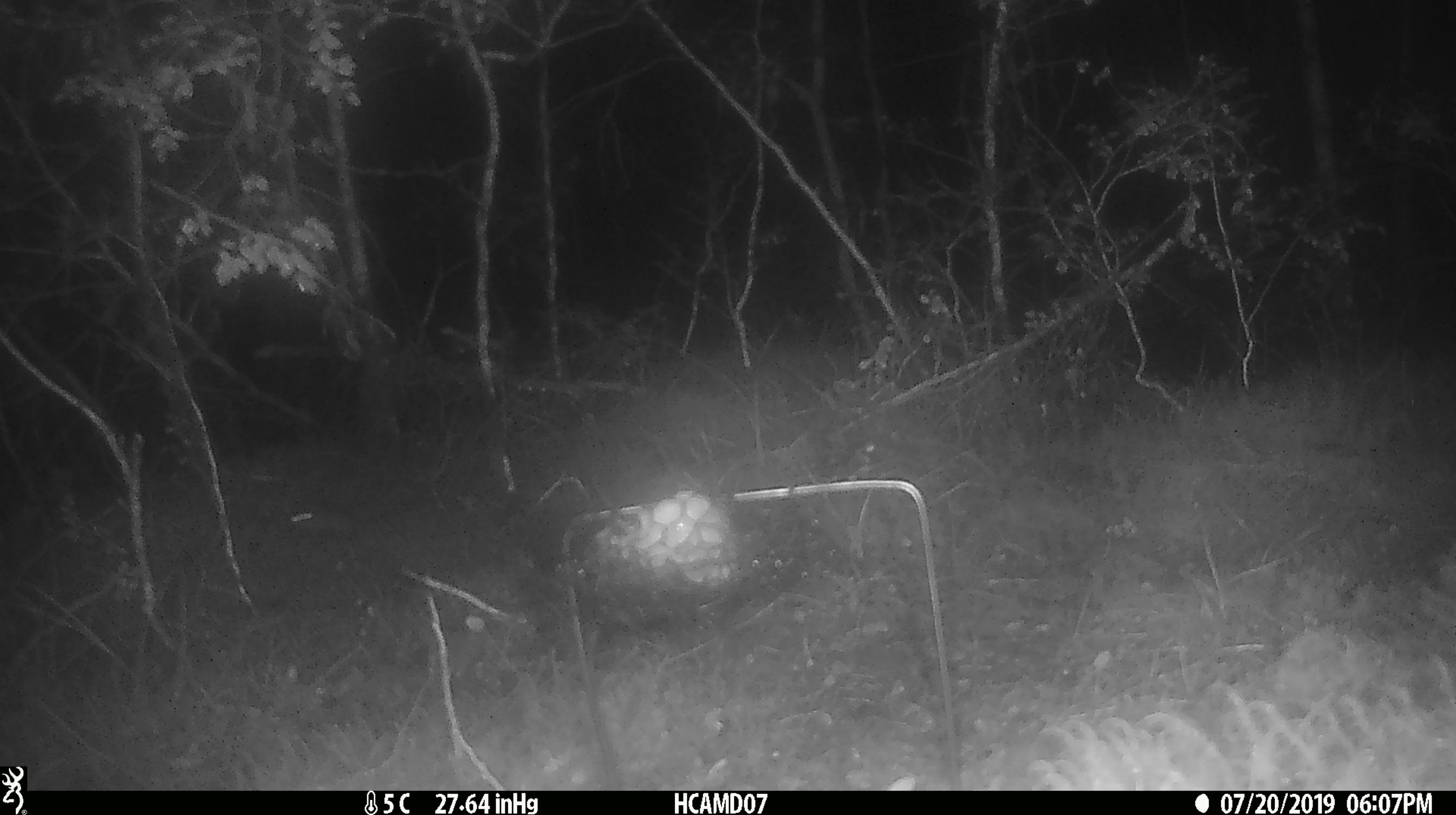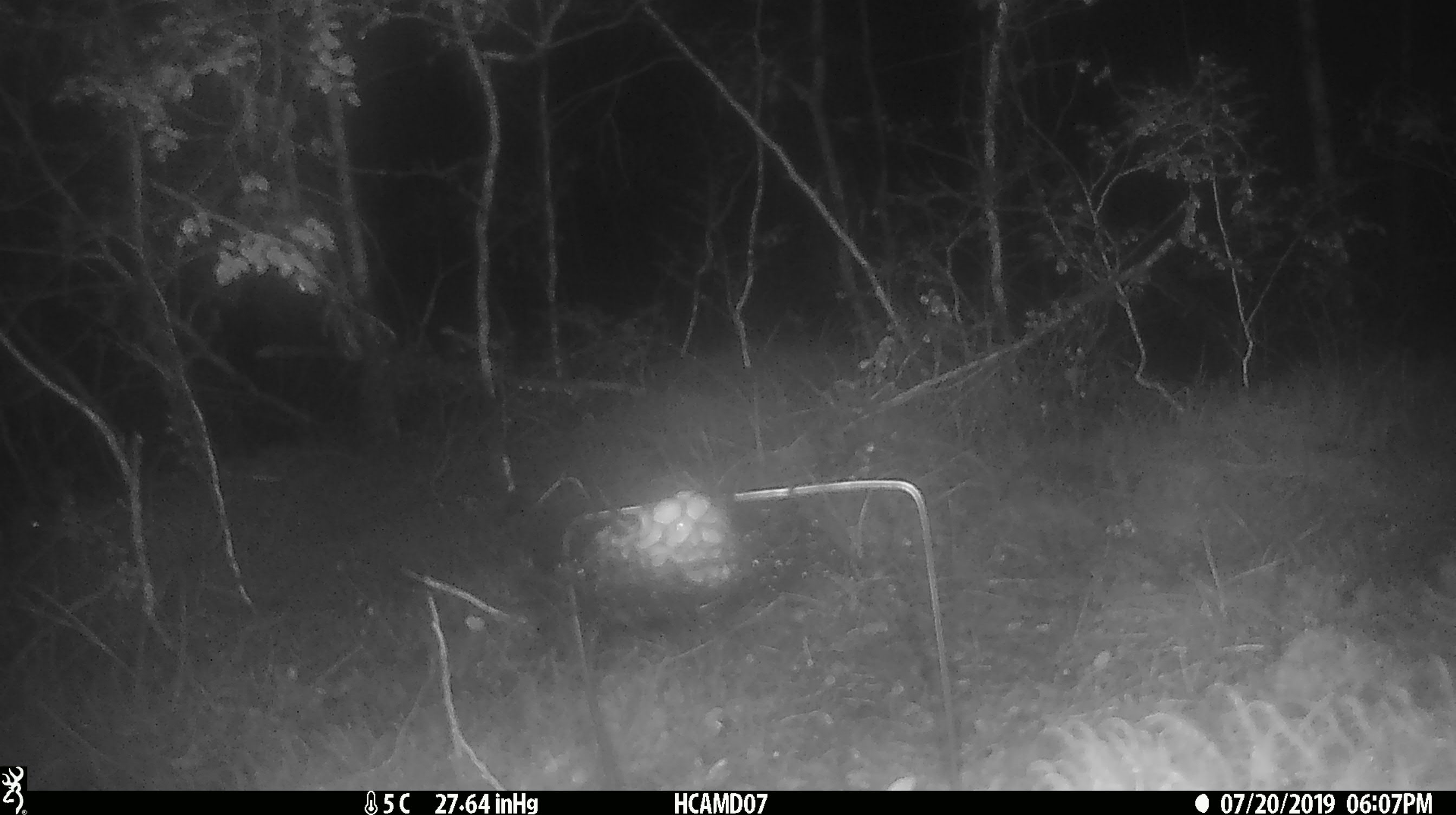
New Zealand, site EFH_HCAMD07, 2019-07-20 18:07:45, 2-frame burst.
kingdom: Animalia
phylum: Chordata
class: Mammalia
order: Rodentia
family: Muridae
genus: Mus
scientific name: Mus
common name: mouse